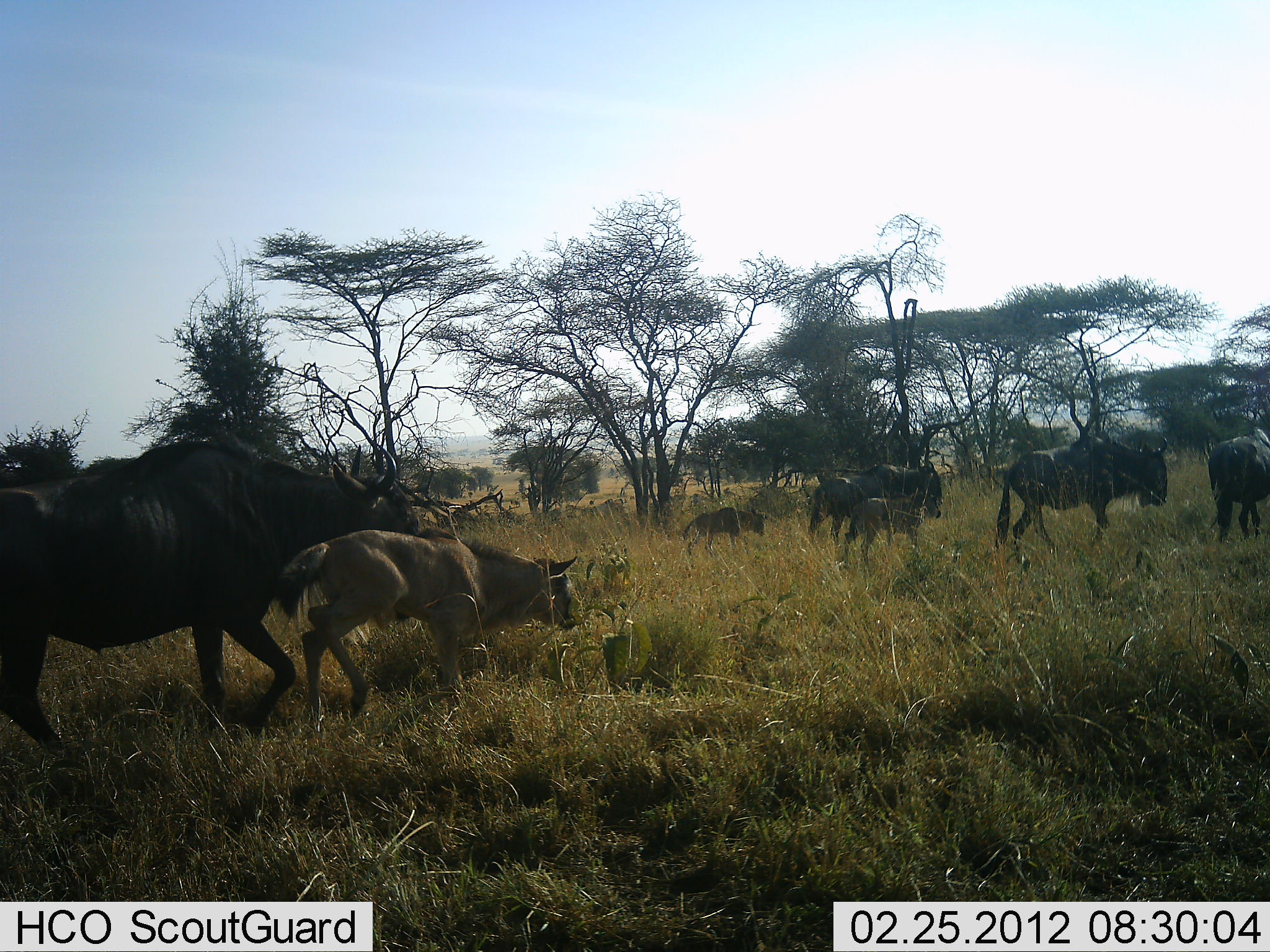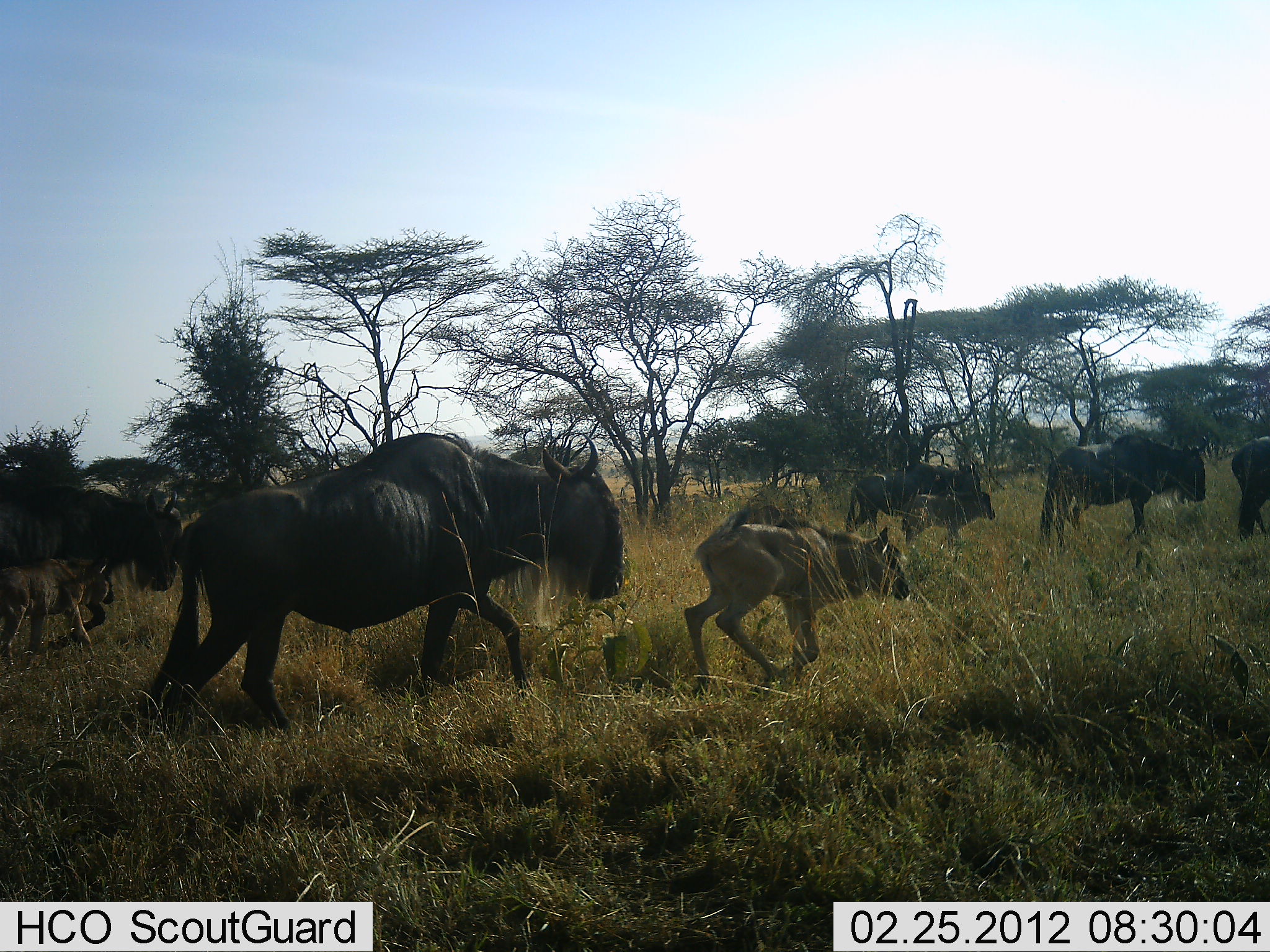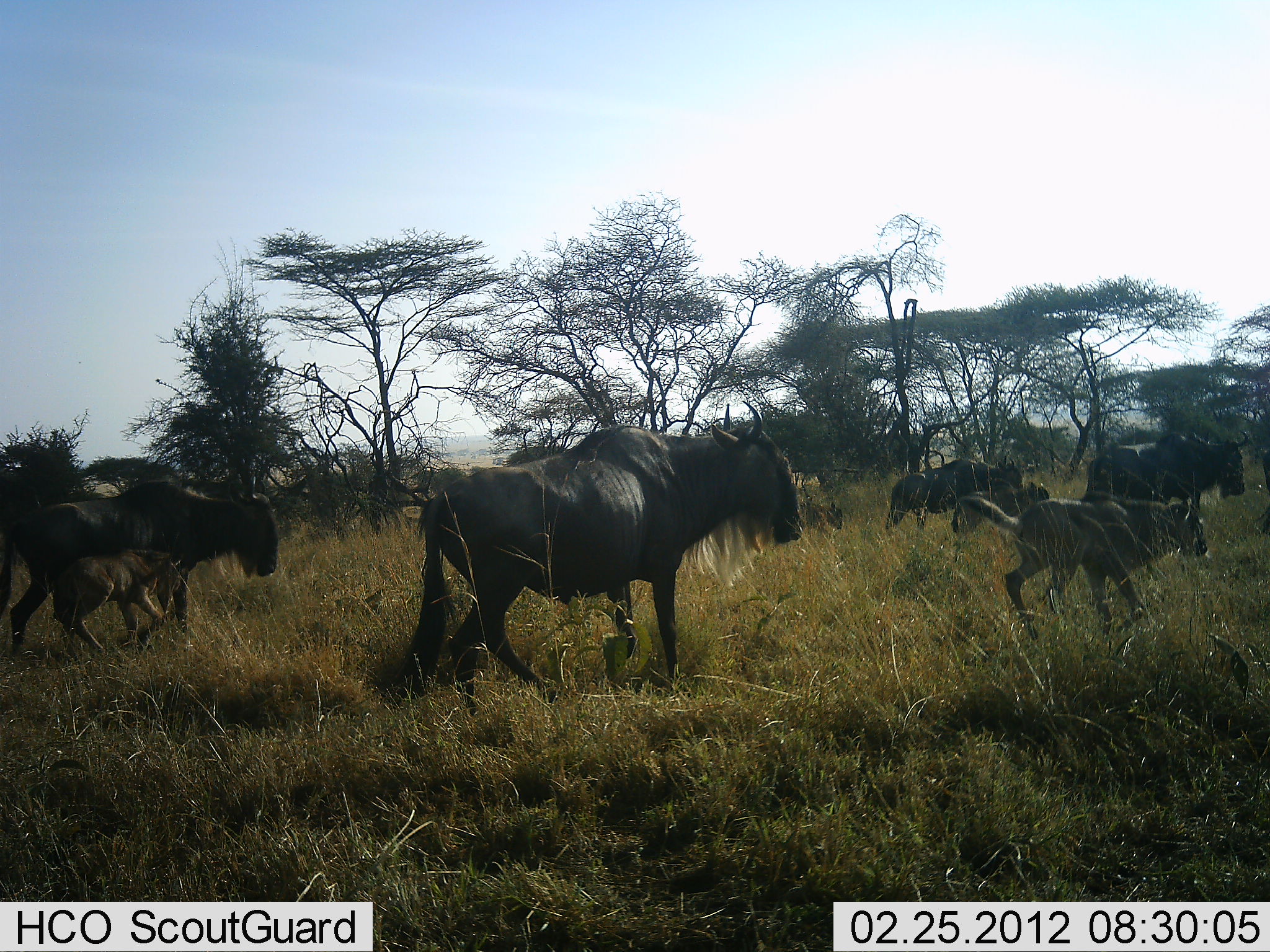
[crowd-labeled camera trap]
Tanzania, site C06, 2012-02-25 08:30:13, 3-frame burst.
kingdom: Animalia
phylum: Chordata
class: Mammalia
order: Artiodactyla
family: Bovidae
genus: Connochaetes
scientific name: Connochaetes taurinus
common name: blue wildebeest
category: wildebeest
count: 9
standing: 3%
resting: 0%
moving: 100%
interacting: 3%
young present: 91%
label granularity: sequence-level